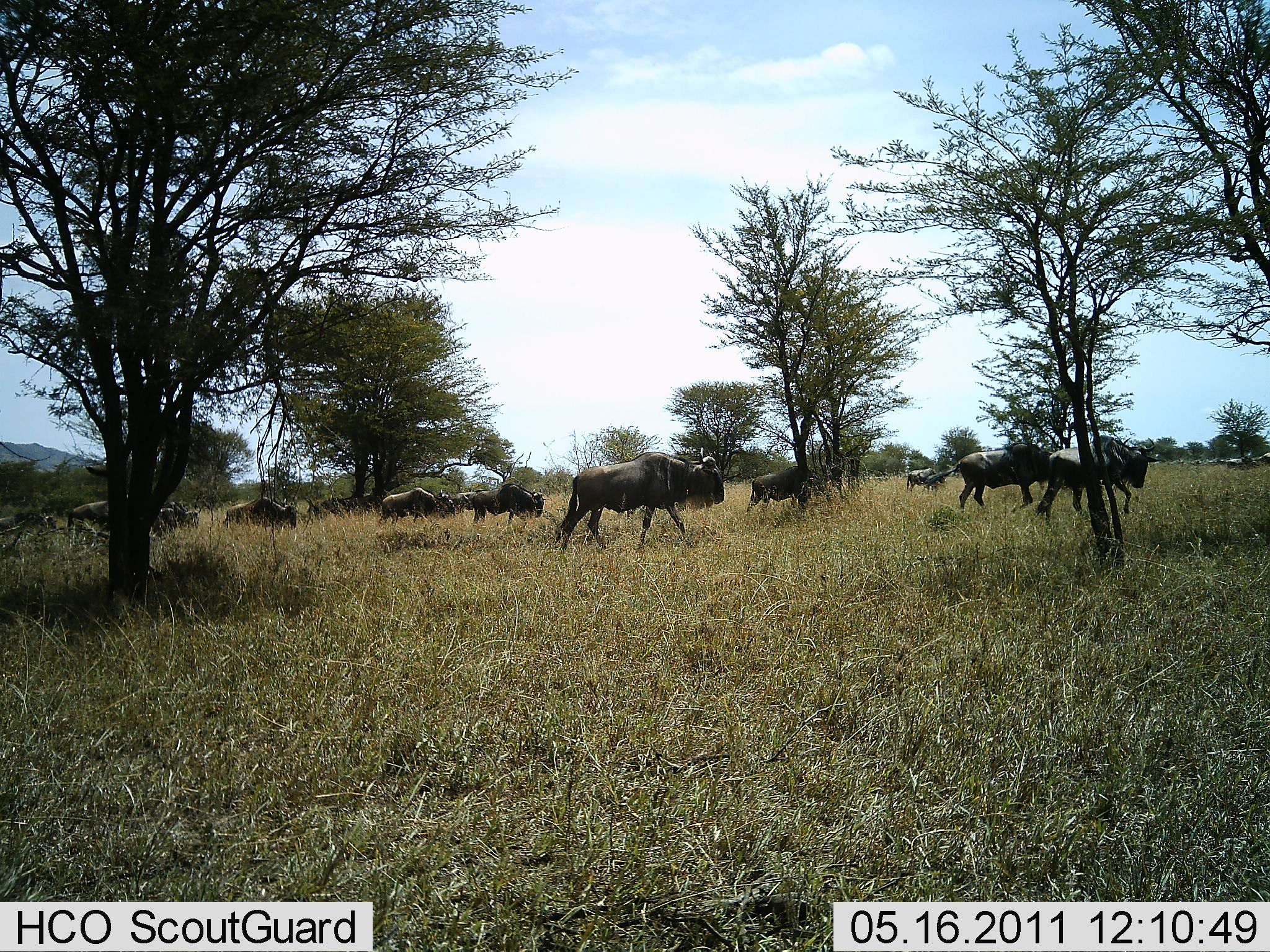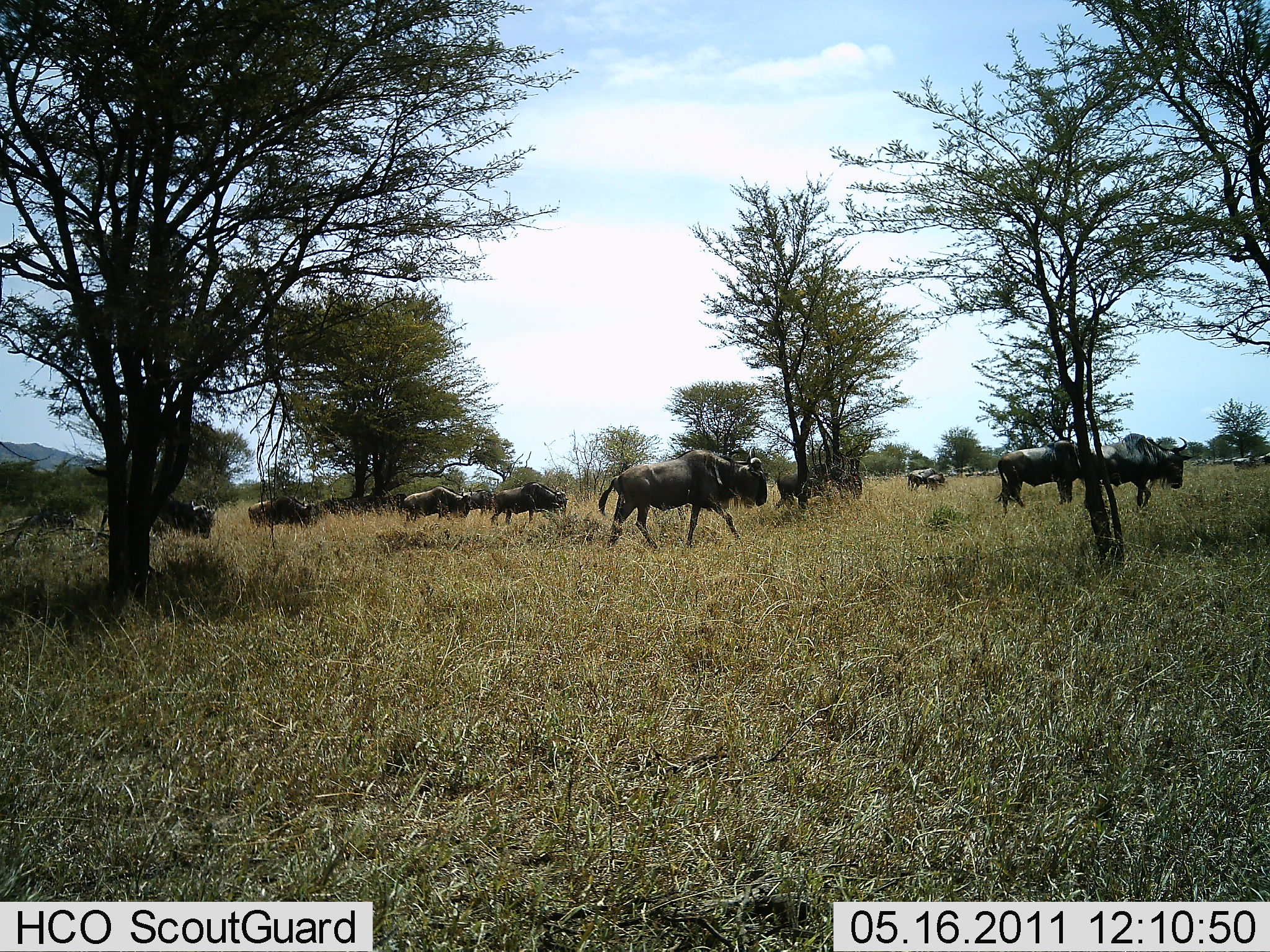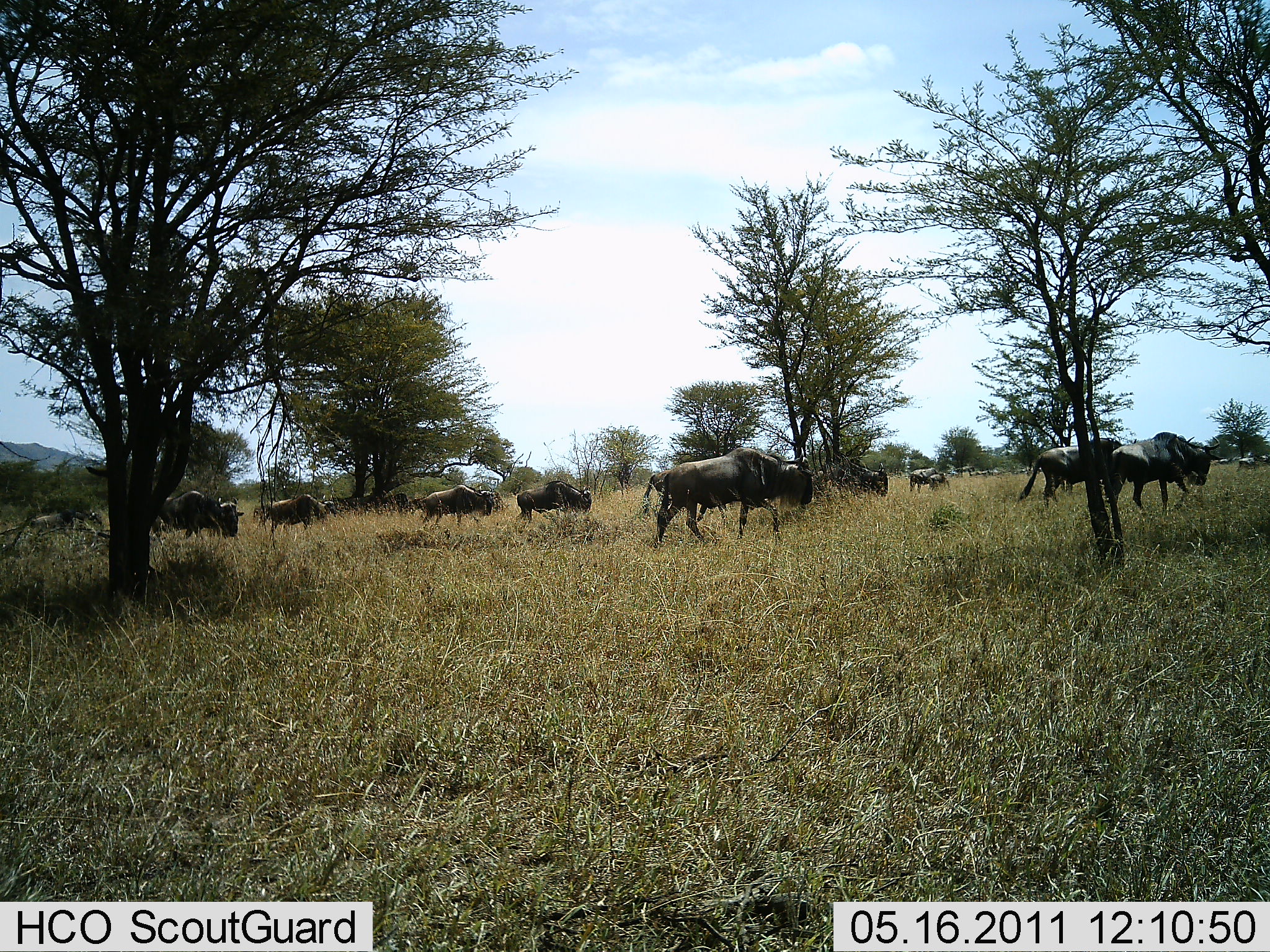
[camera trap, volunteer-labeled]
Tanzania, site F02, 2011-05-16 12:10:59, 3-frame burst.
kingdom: Animalia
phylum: Chordata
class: Mammalia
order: Artiodactyla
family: Bovidae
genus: Connochaetes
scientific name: Connochaetes taurinus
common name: blue wildebeest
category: wildebeest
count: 11-50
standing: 0%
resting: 0%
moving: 100%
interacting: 0%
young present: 0%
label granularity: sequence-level